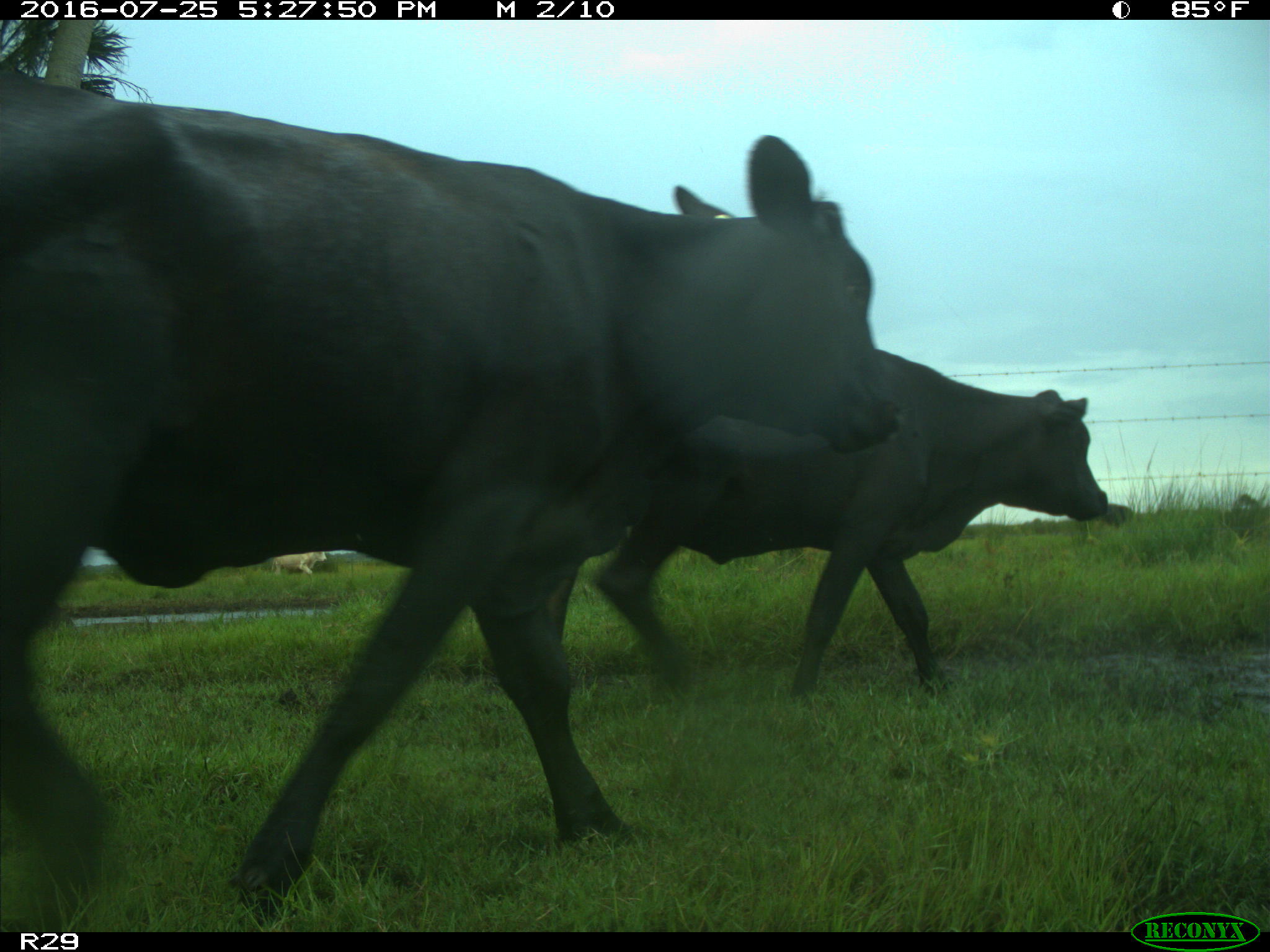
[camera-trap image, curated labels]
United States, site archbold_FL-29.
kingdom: Animalia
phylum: Chordata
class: Mammalia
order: Artiodactyla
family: Bovidae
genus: Bos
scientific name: Bos taurus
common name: domestic cow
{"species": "Bos taurus (domestic cow)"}